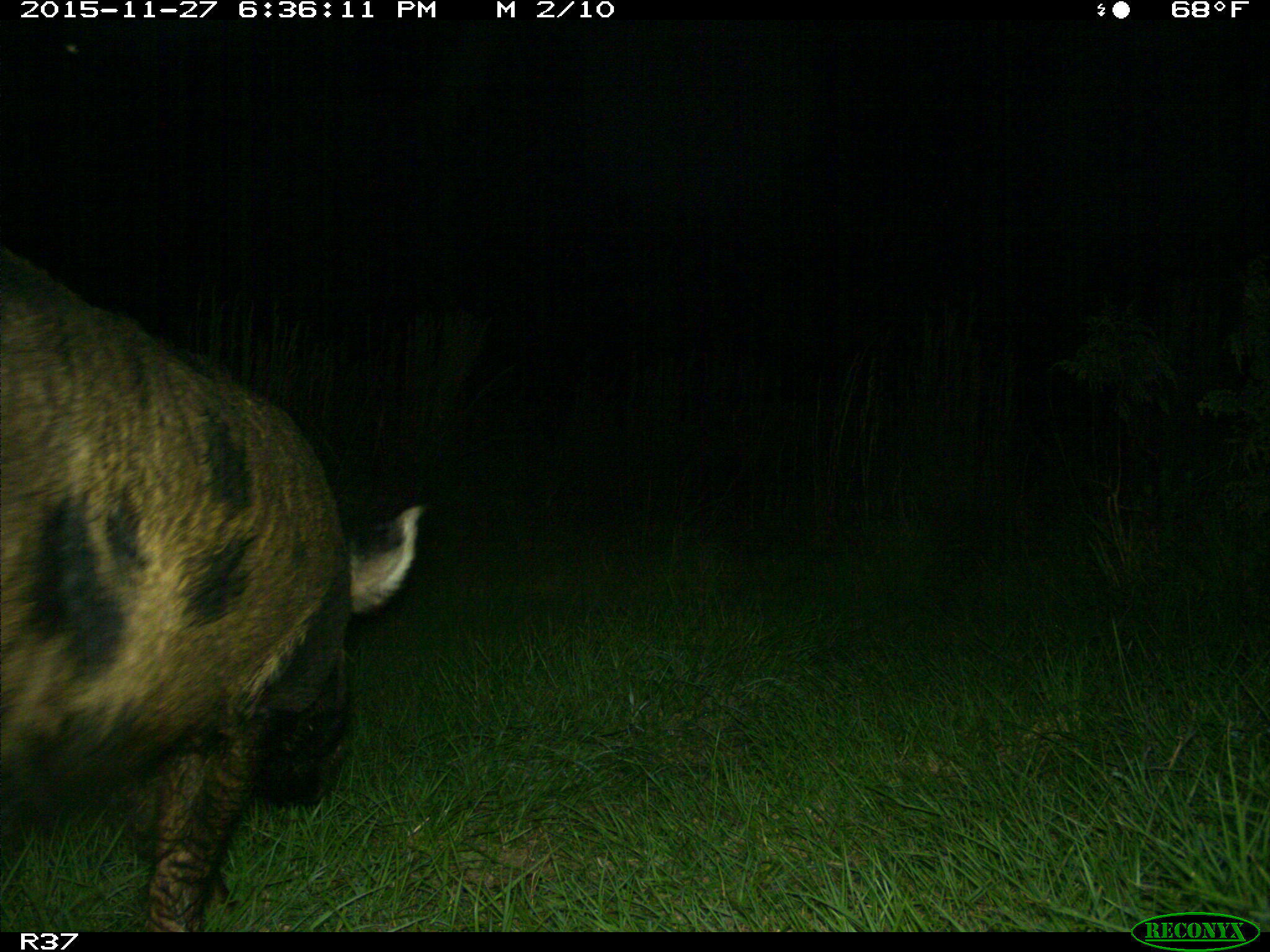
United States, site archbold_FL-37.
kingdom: Animalia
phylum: Chordata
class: Mammalia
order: Artiodactyla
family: Suidae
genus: Sus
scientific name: Sus scrofa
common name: wild boar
Sus scrofa (wild boar).